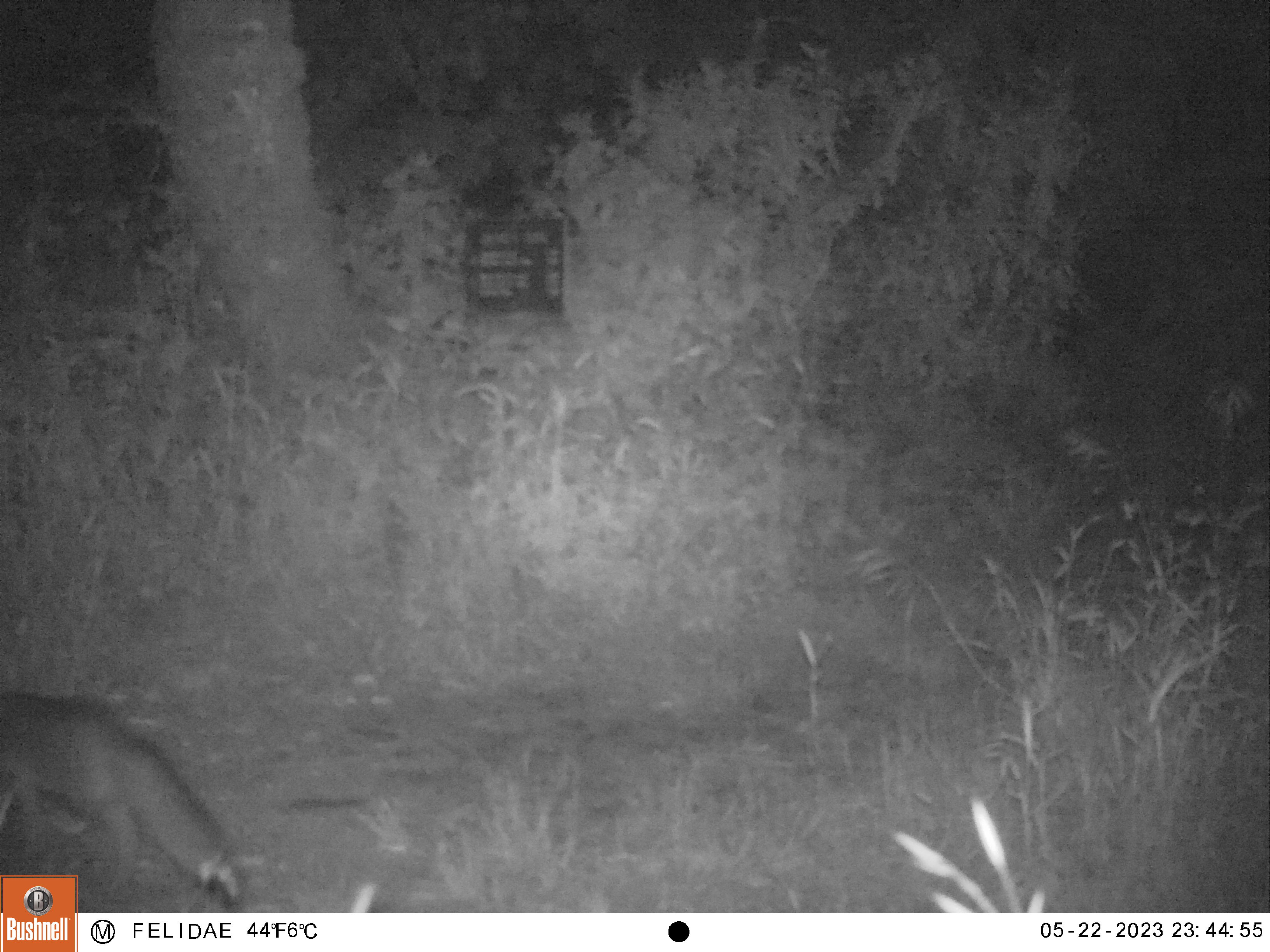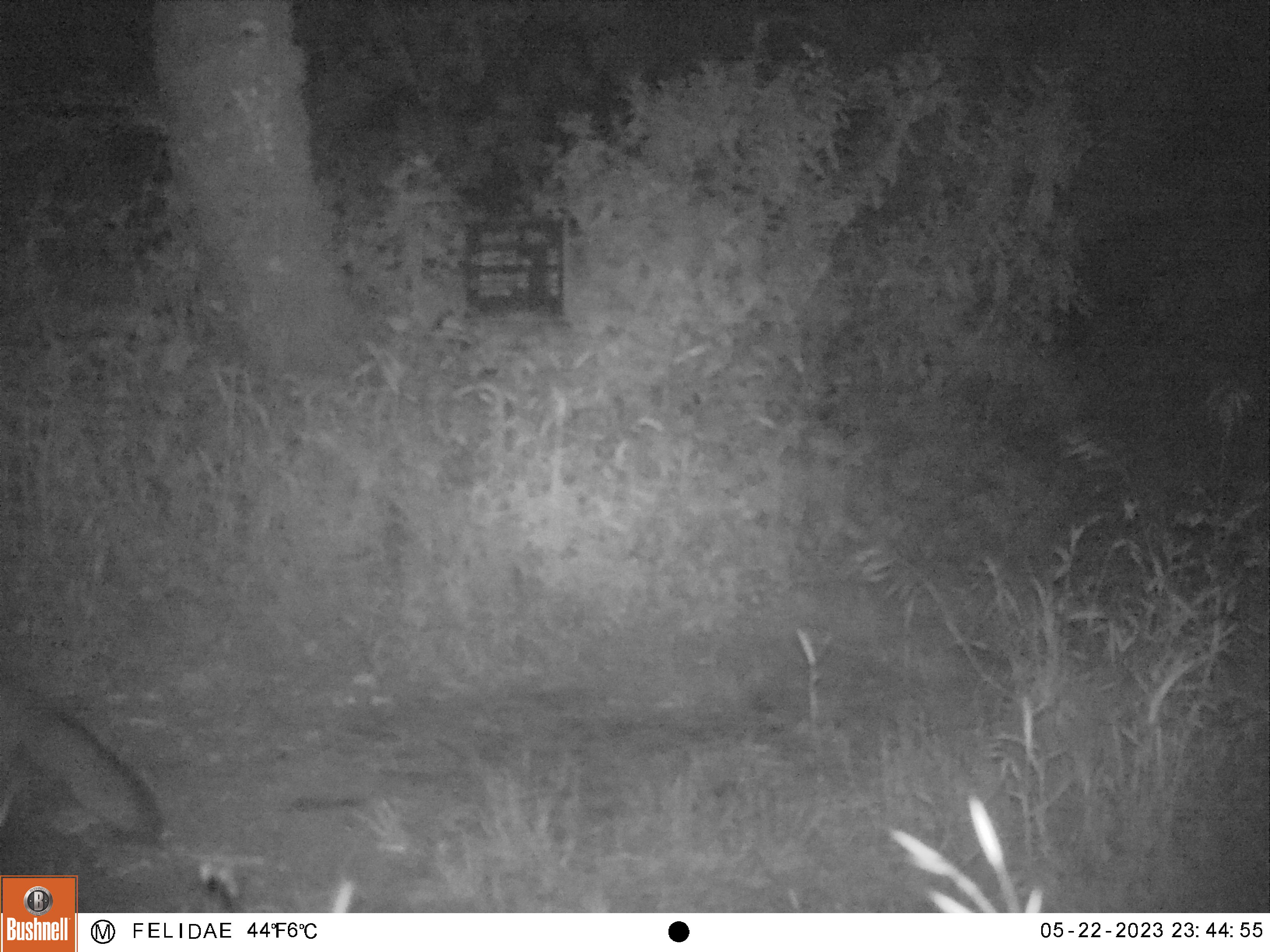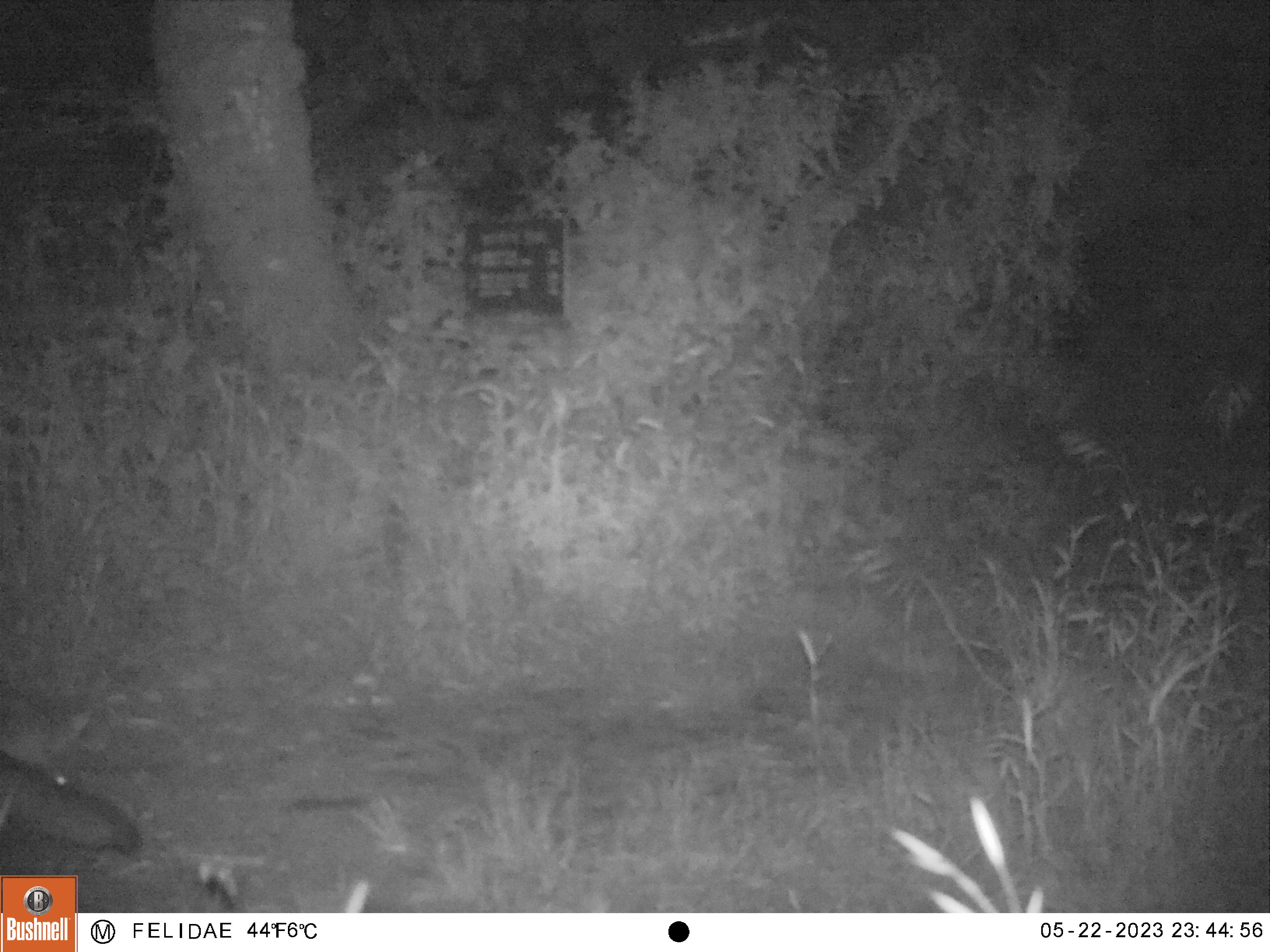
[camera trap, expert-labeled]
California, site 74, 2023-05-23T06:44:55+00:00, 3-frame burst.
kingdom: Animalia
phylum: Chordata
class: Mammalia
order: Carnivora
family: Canidae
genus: Urocyon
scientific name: Urocyon cinereoargenteus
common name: gray fox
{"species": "gray fox (Urocyon cinereoargenteus)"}